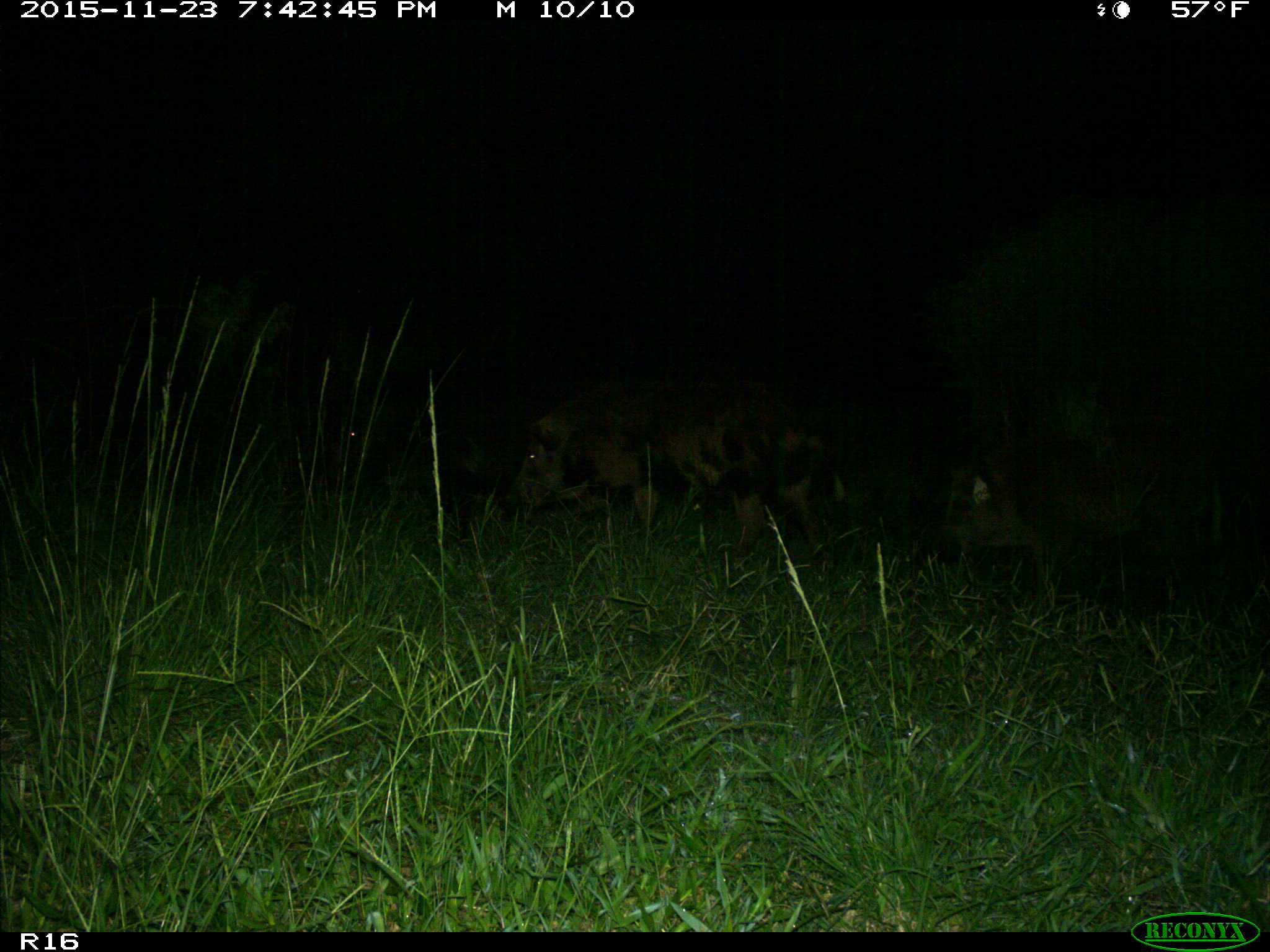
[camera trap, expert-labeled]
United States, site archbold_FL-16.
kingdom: Animalia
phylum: Chordata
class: Mammalia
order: Artiodactyla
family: Suidae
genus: Sus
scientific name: Sus scrofa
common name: wild boar